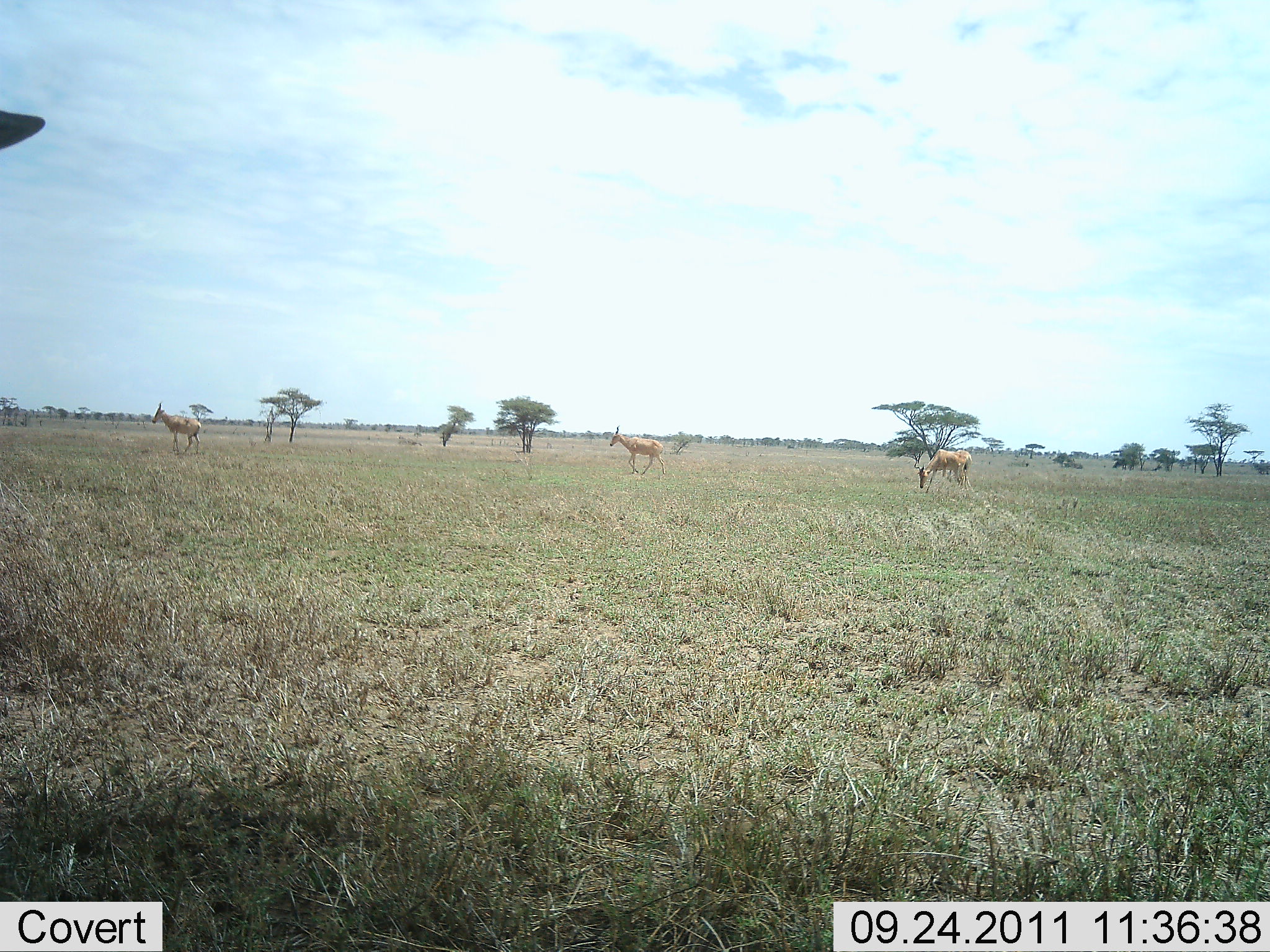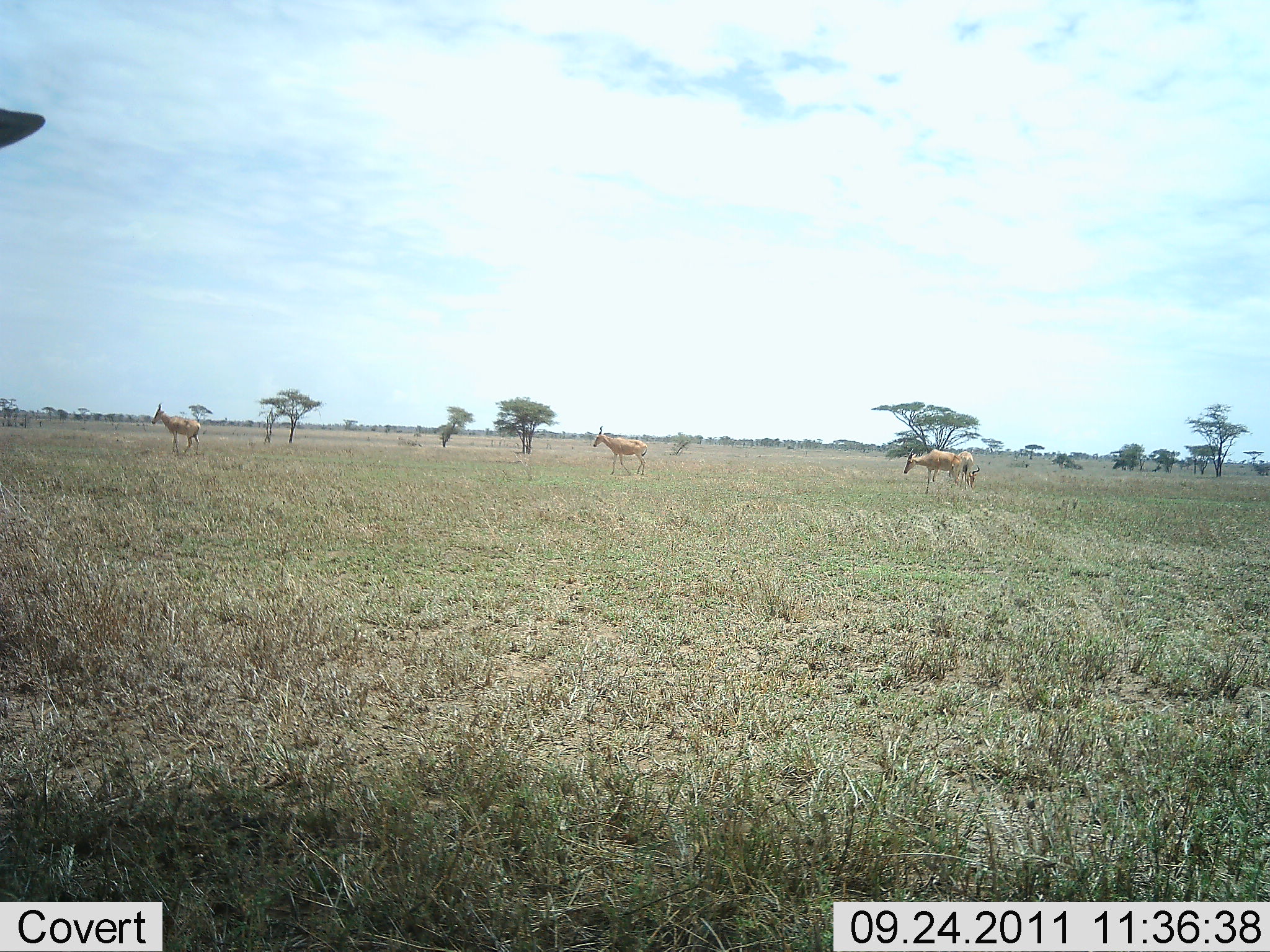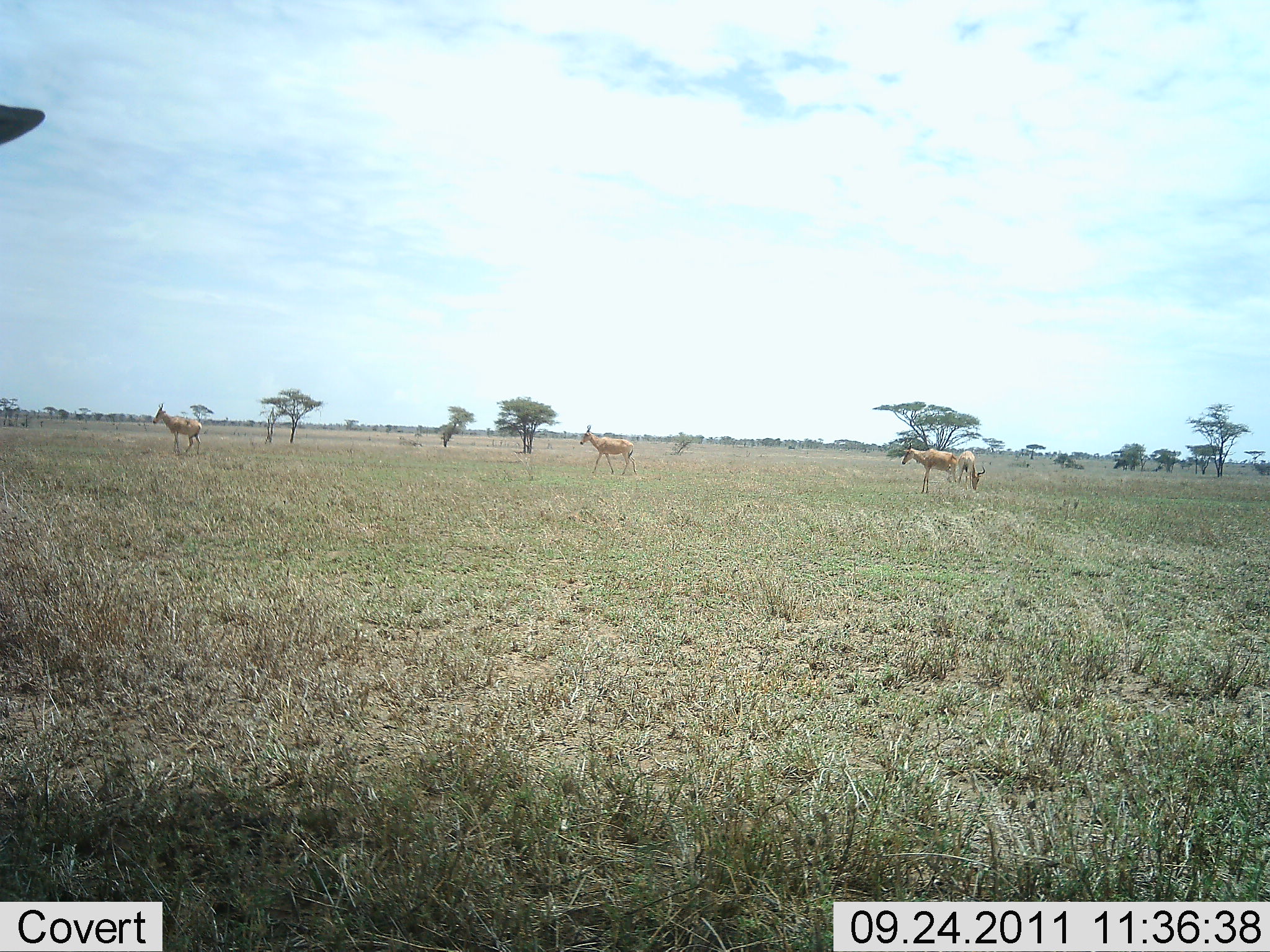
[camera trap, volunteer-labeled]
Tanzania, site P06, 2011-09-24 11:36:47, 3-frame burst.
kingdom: Animalia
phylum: Chordata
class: Mammalia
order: Artiodactyla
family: Bovidae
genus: Alcelaphus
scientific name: Alcelaphus buselaphus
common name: hartebeest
Hartebeest (Alcelaphus buselaphus), count 4. Behavior (volunteer vote fractions): standing 22%, resting 0%, moving 78%, interacting 0%. Young present (vote fraction): 0%. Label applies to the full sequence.